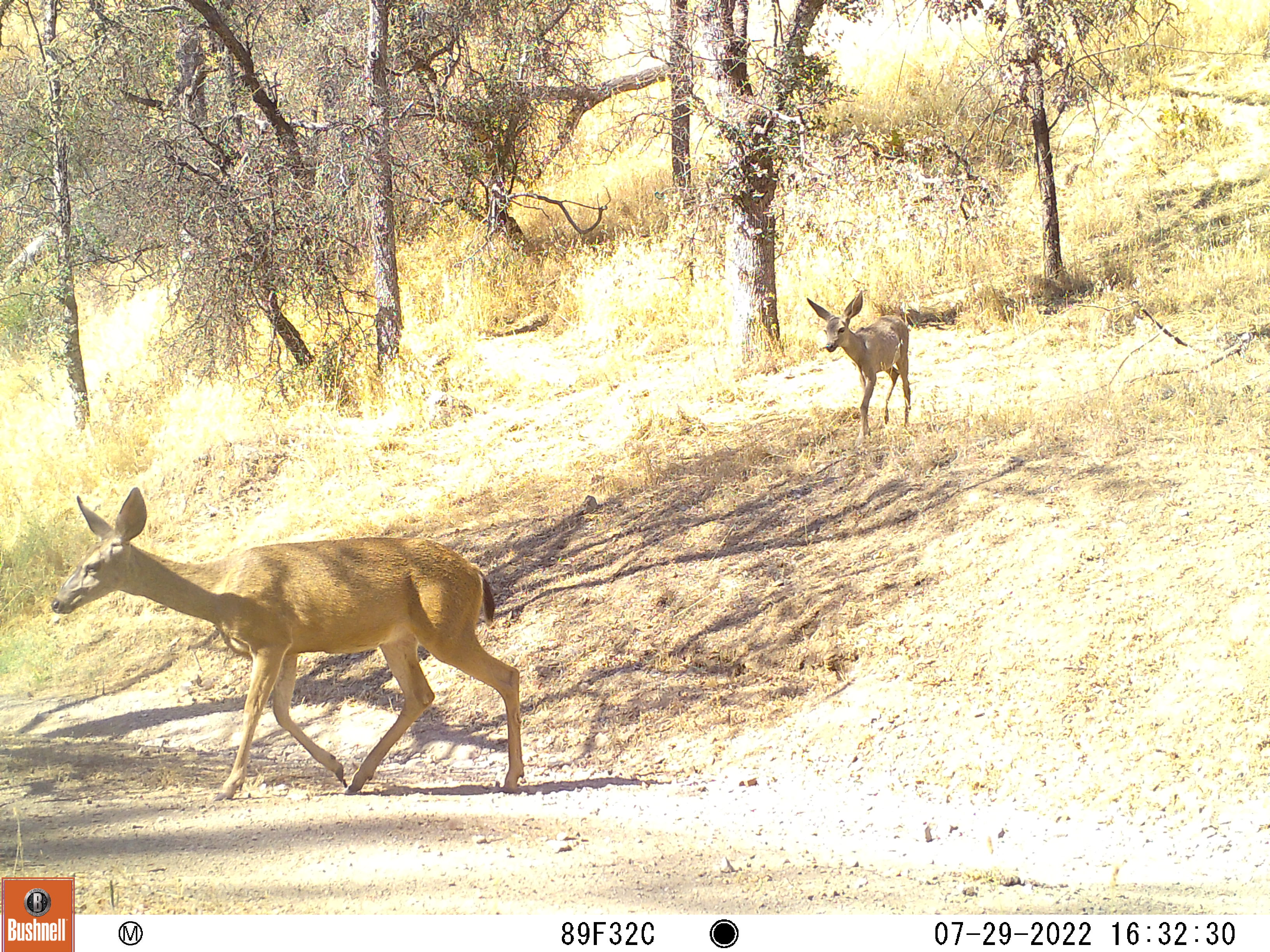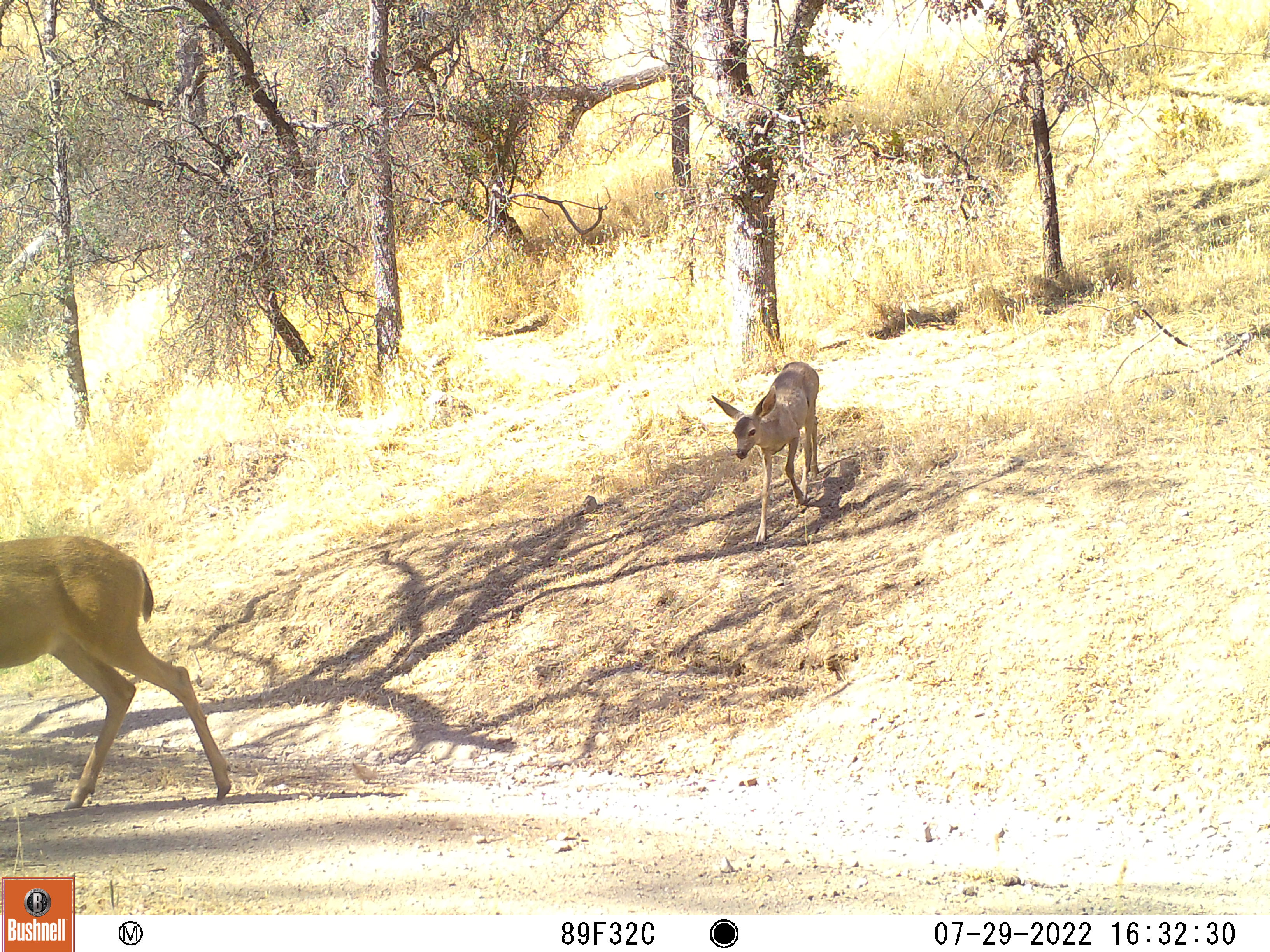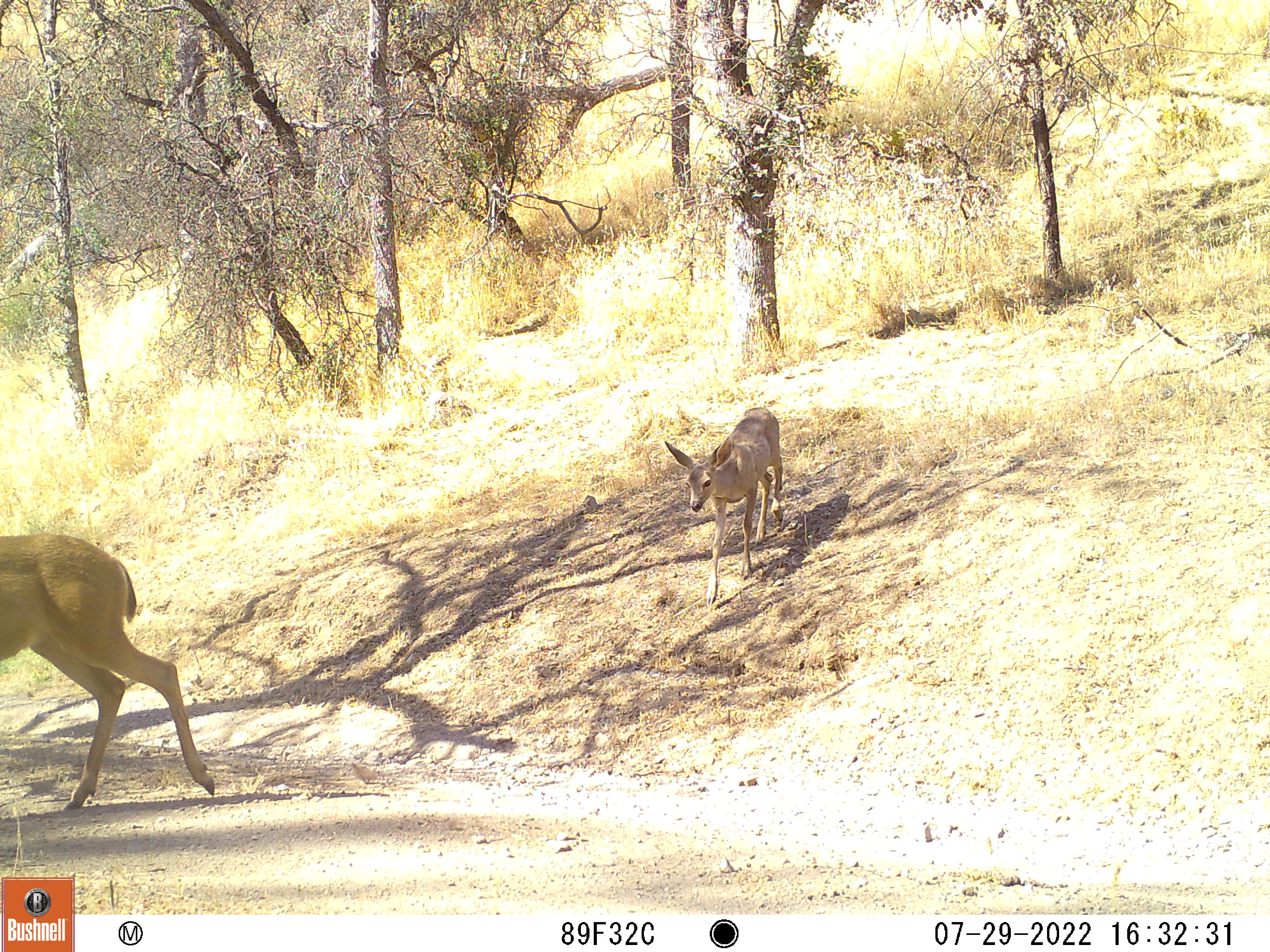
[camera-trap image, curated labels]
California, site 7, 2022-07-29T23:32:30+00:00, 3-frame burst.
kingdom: Animalia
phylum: Chordata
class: Mammalia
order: Artiodactyla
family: Cervidae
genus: Odocoileus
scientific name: Odocoileus hemionus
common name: mule deer